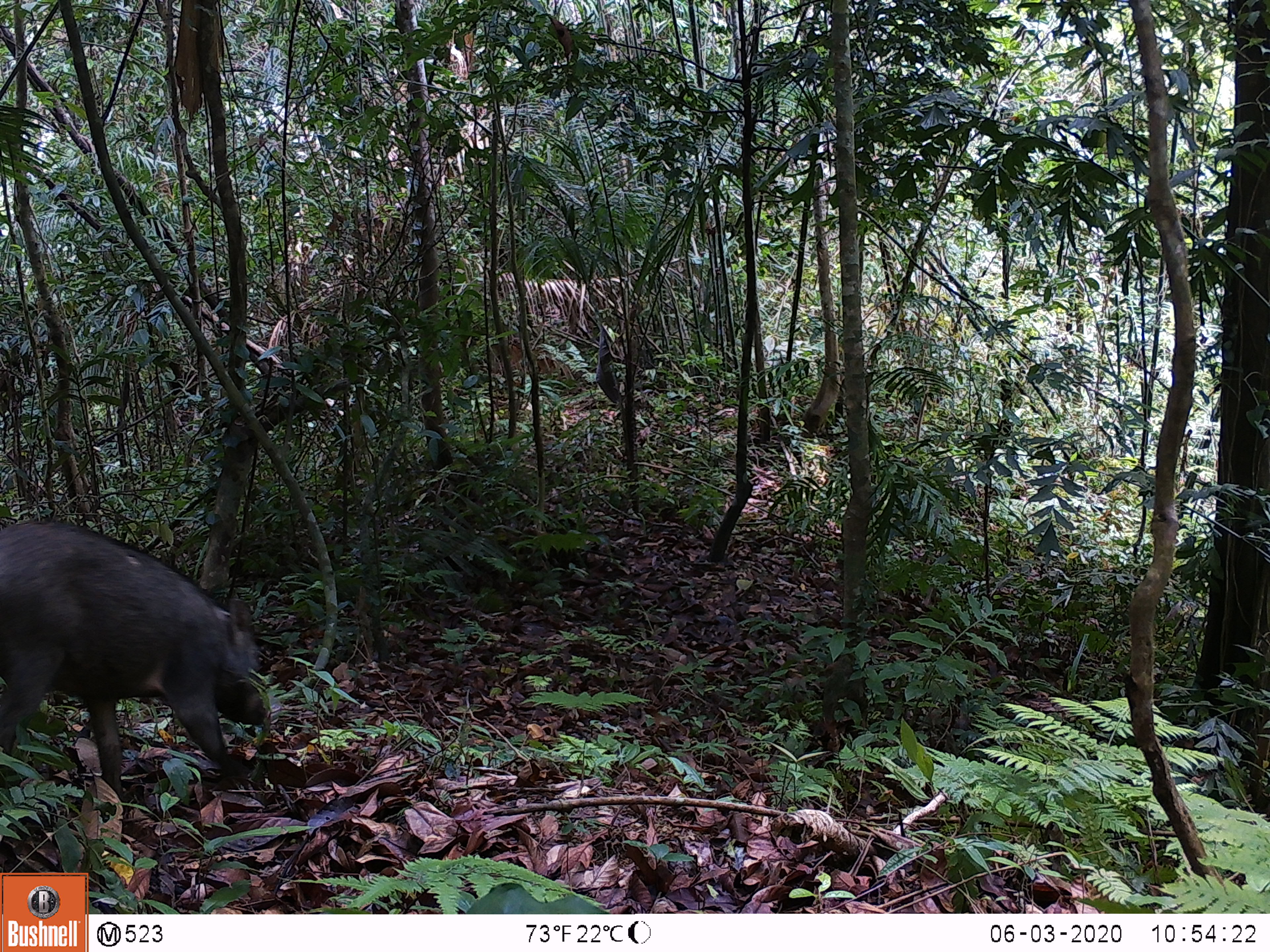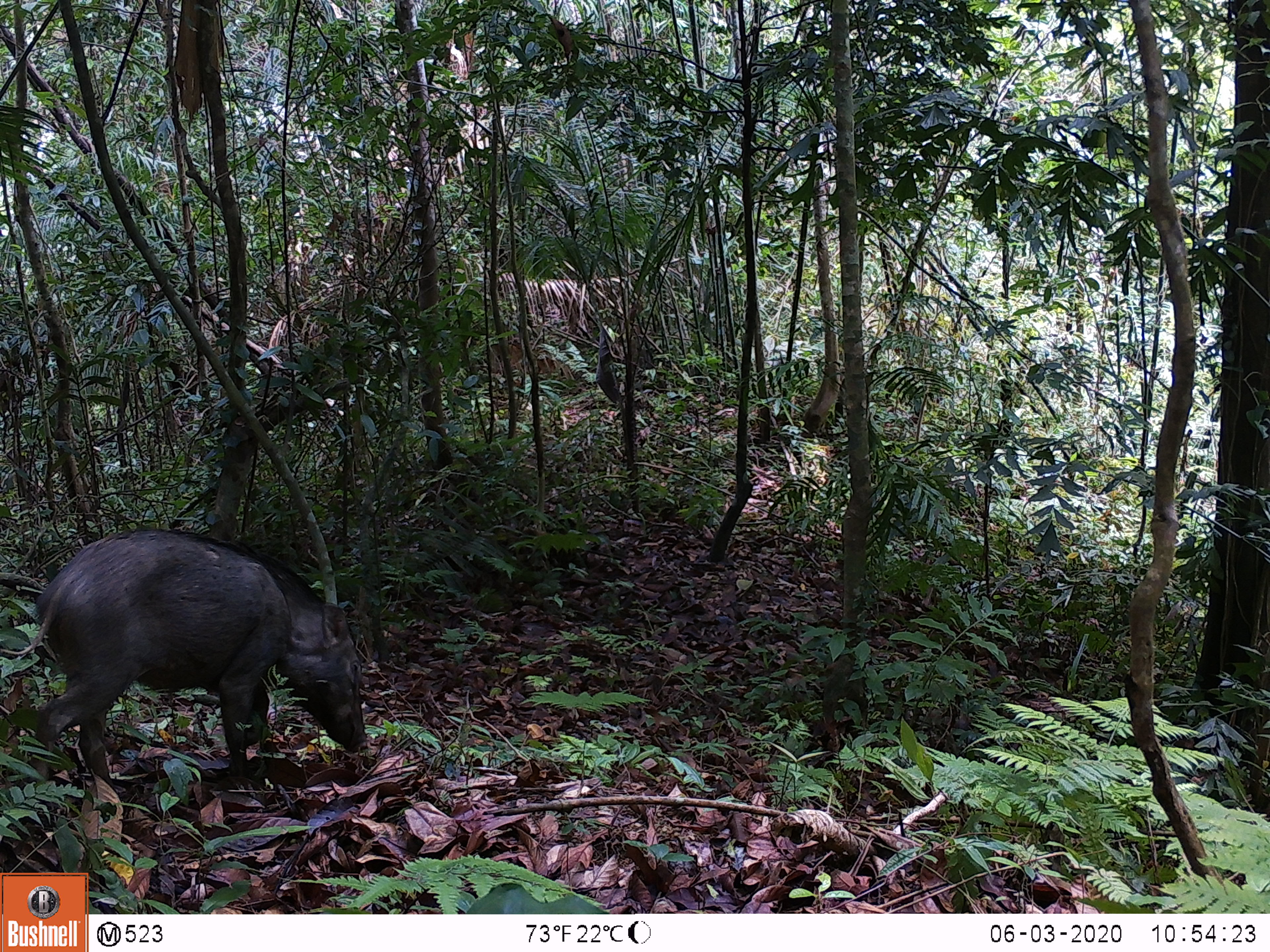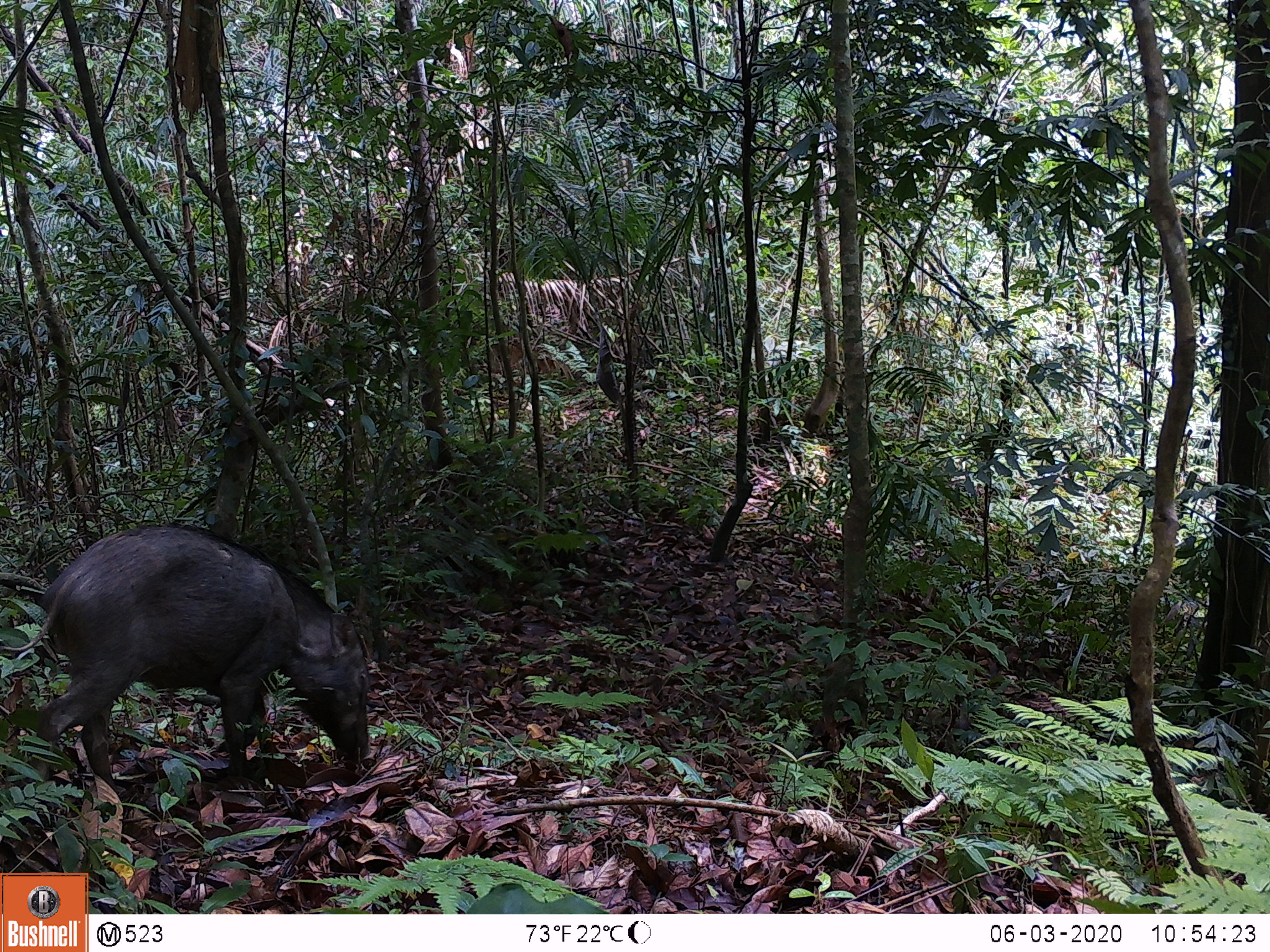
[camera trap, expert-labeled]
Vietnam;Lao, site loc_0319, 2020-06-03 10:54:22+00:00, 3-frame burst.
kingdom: Animalia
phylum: Chordata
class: Mammalia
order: Artiodactyla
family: Suidae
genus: Sus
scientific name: Sus scrofa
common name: eurasian wild pig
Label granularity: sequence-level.